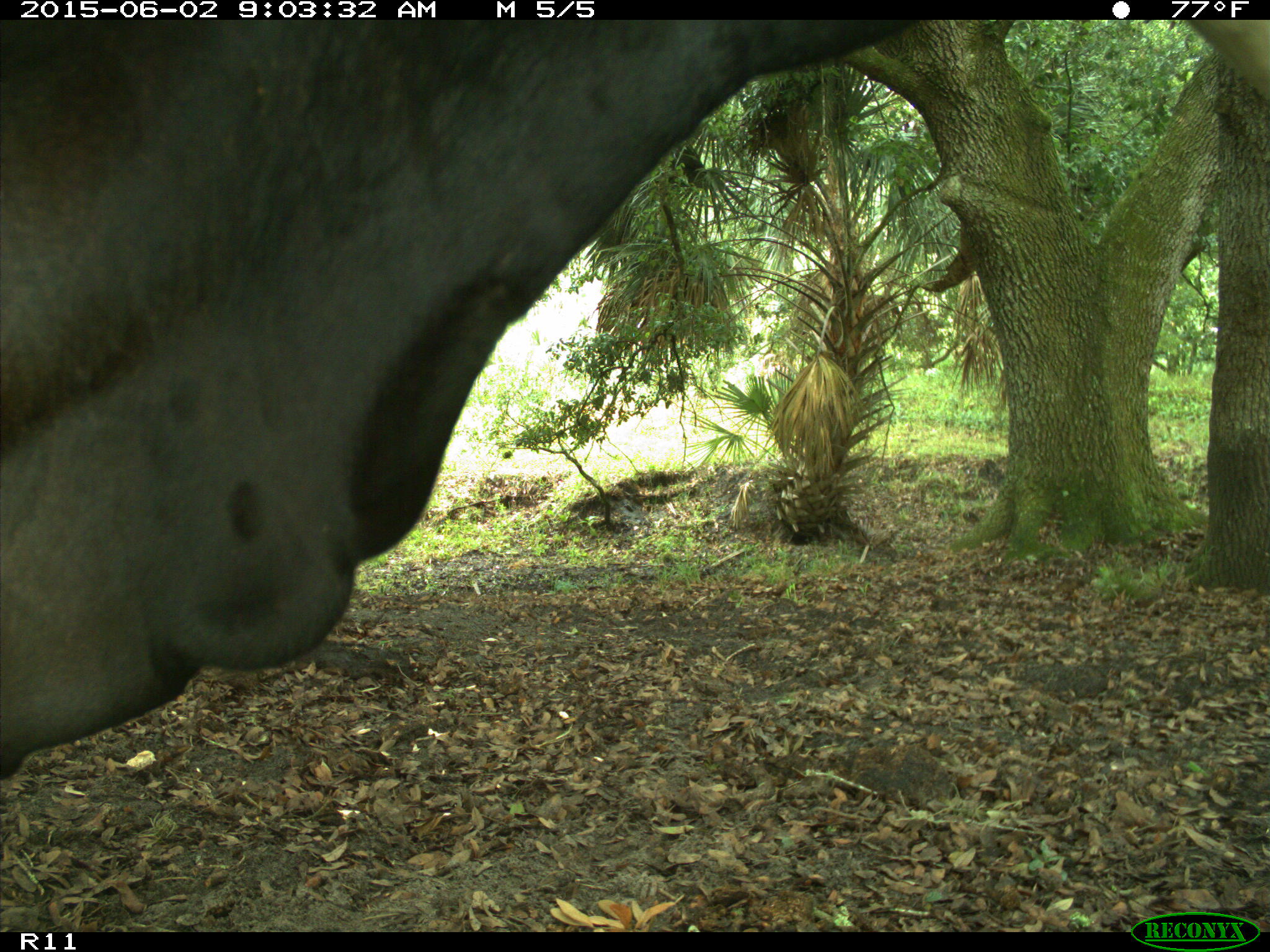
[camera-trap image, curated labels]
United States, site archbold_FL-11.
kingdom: Animalia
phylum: Chordata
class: Mammalia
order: Artiodactyla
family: Bovidae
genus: Bos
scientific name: Bos taurus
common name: domestic cow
Bos taurus (domestic cow).